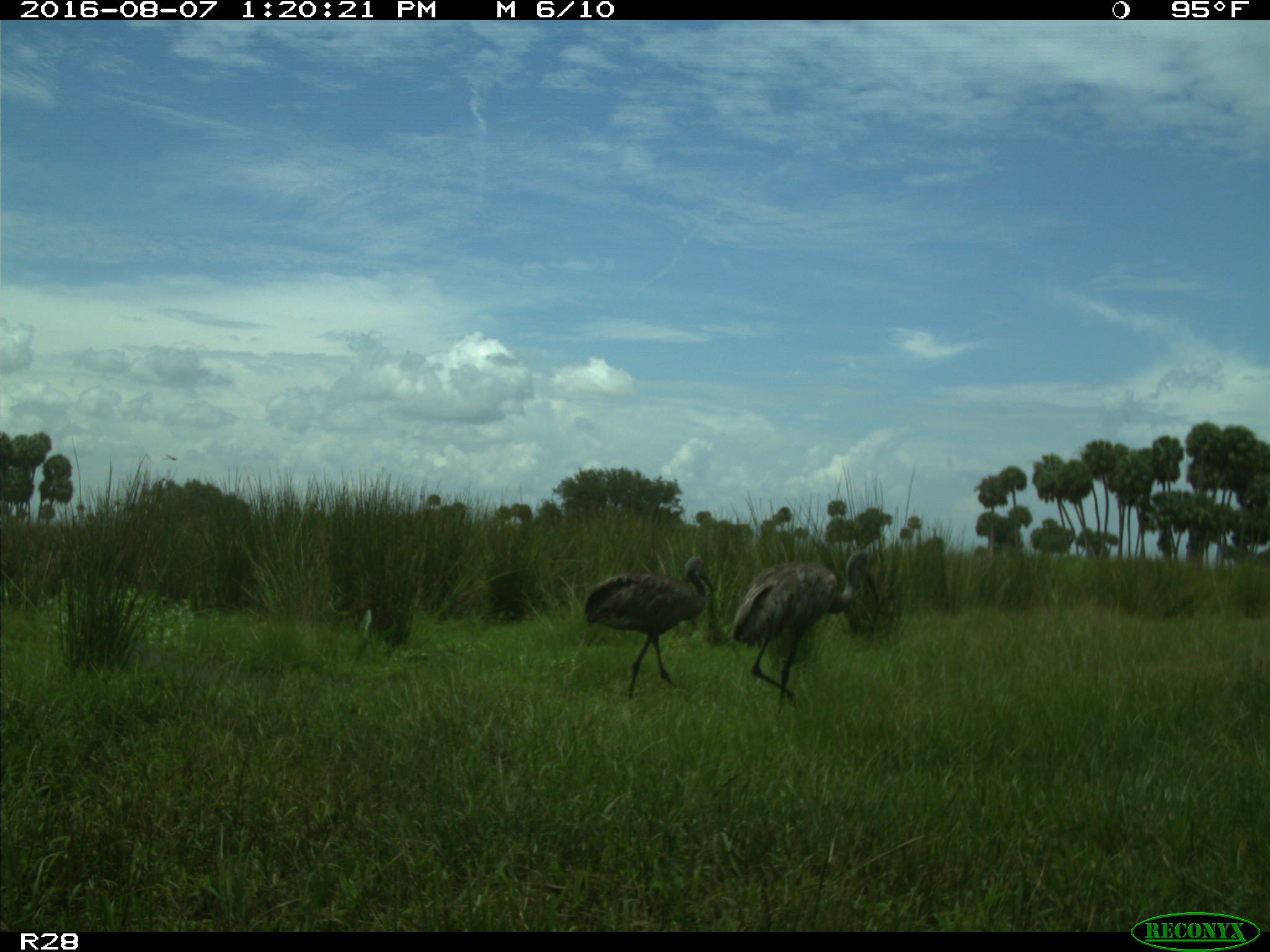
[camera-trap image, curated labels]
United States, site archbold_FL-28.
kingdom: Animalia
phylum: Chordata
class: Aves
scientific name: Aves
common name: birds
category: unidentified bird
Unidentified bird (birds) (Aves).